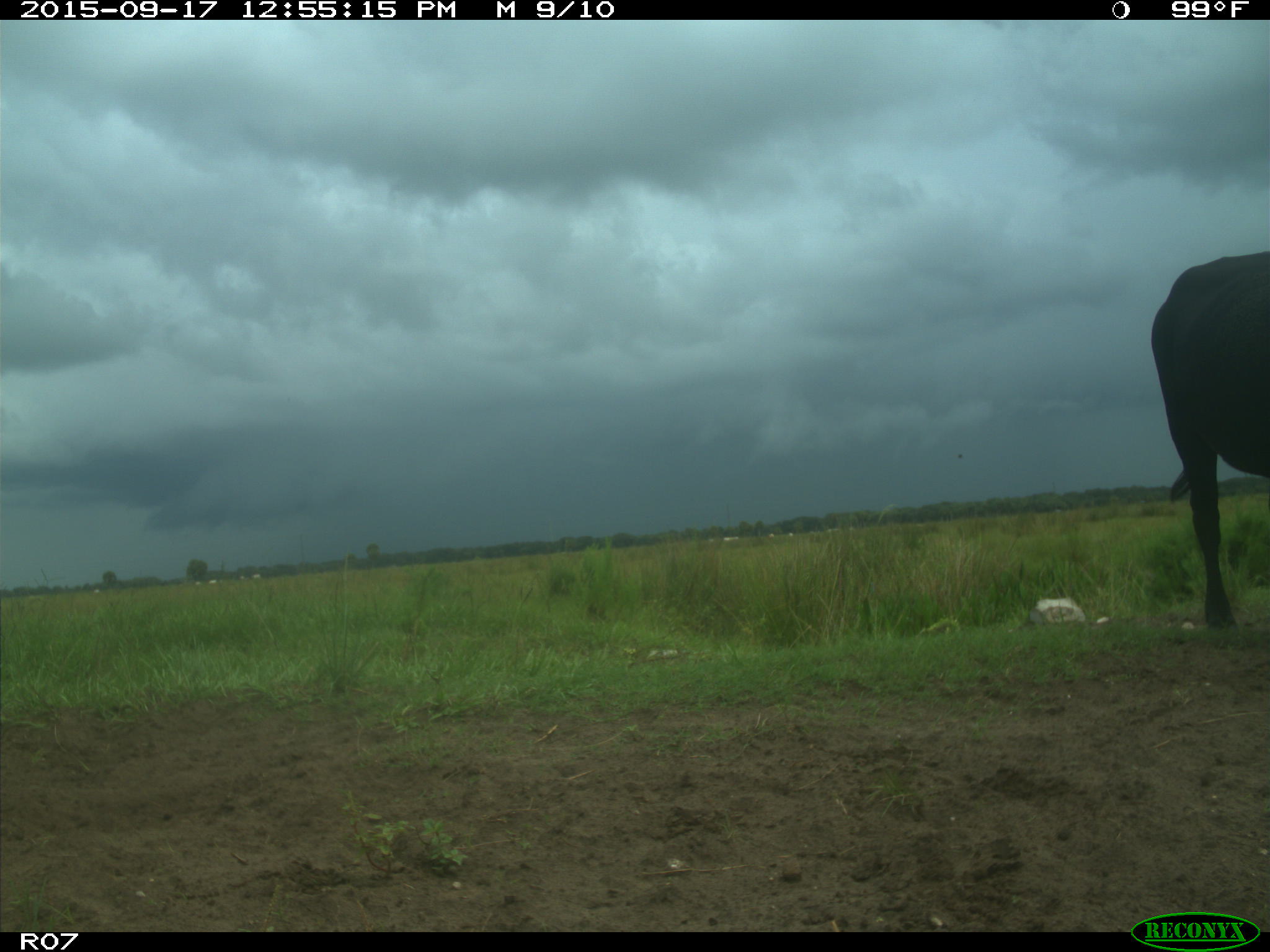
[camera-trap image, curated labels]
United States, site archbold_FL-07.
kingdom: Animalia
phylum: Chordata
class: Mammalia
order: Artiodactyla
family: Bovidae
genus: Bos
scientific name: Bos taurus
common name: domestic cow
Bos taurus (domestic cow).